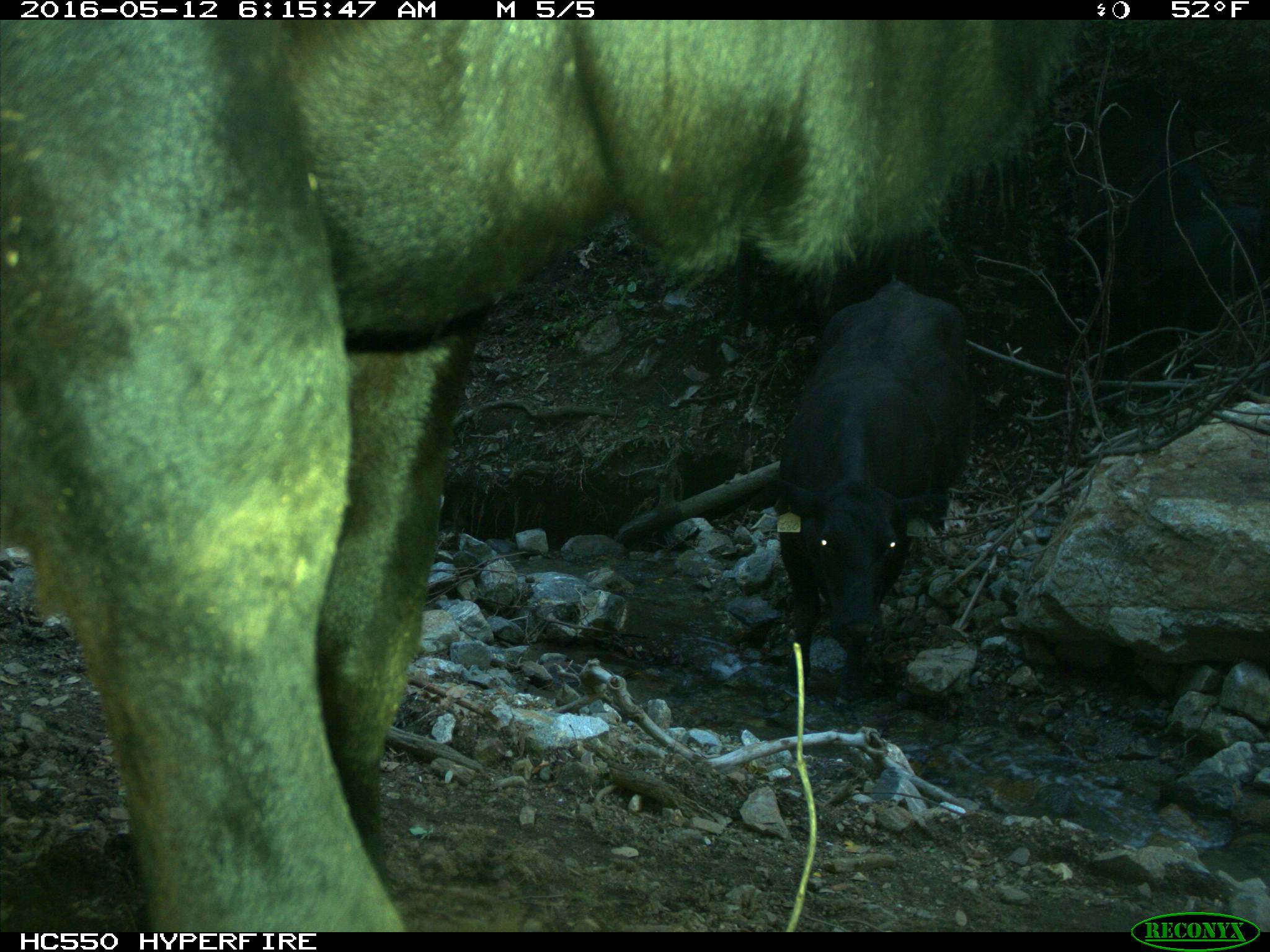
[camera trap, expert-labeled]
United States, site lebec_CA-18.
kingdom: Animalia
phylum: Chordata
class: Mammalia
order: Artiodactyla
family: Bovidae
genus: Bos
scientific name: Bos taurus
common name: domestic cow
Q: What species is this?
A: Bos taurus (domestic cow).